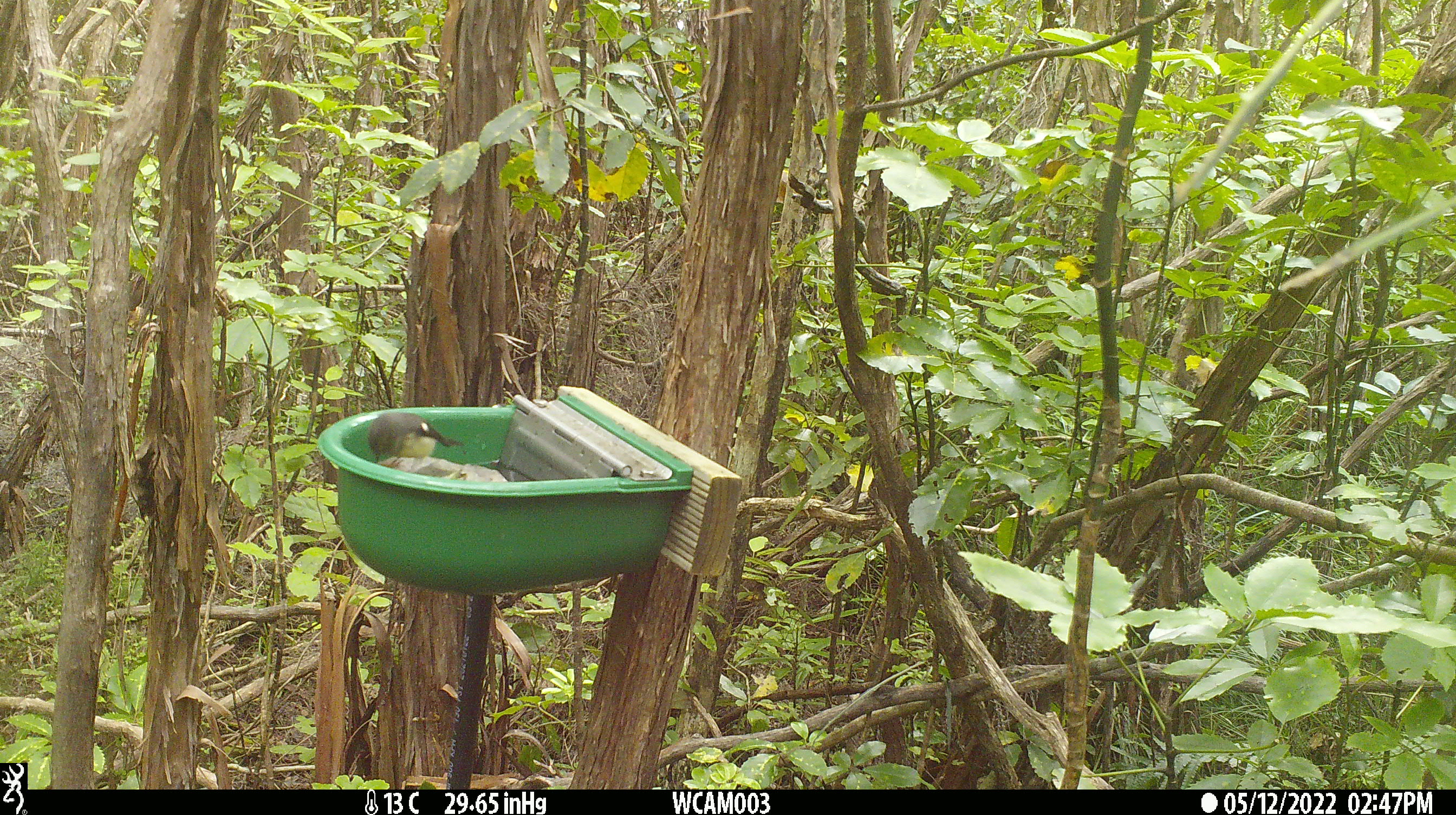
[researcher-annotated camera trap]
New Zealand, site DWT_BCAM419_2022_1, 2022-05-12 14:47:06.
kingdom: Animalia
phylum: Chordata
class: Aves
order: Passeriformes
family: Petroicidae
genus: Petroica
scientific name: Petroica macrocephala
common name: tomtit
Tomtit (Petroica macrocephala).